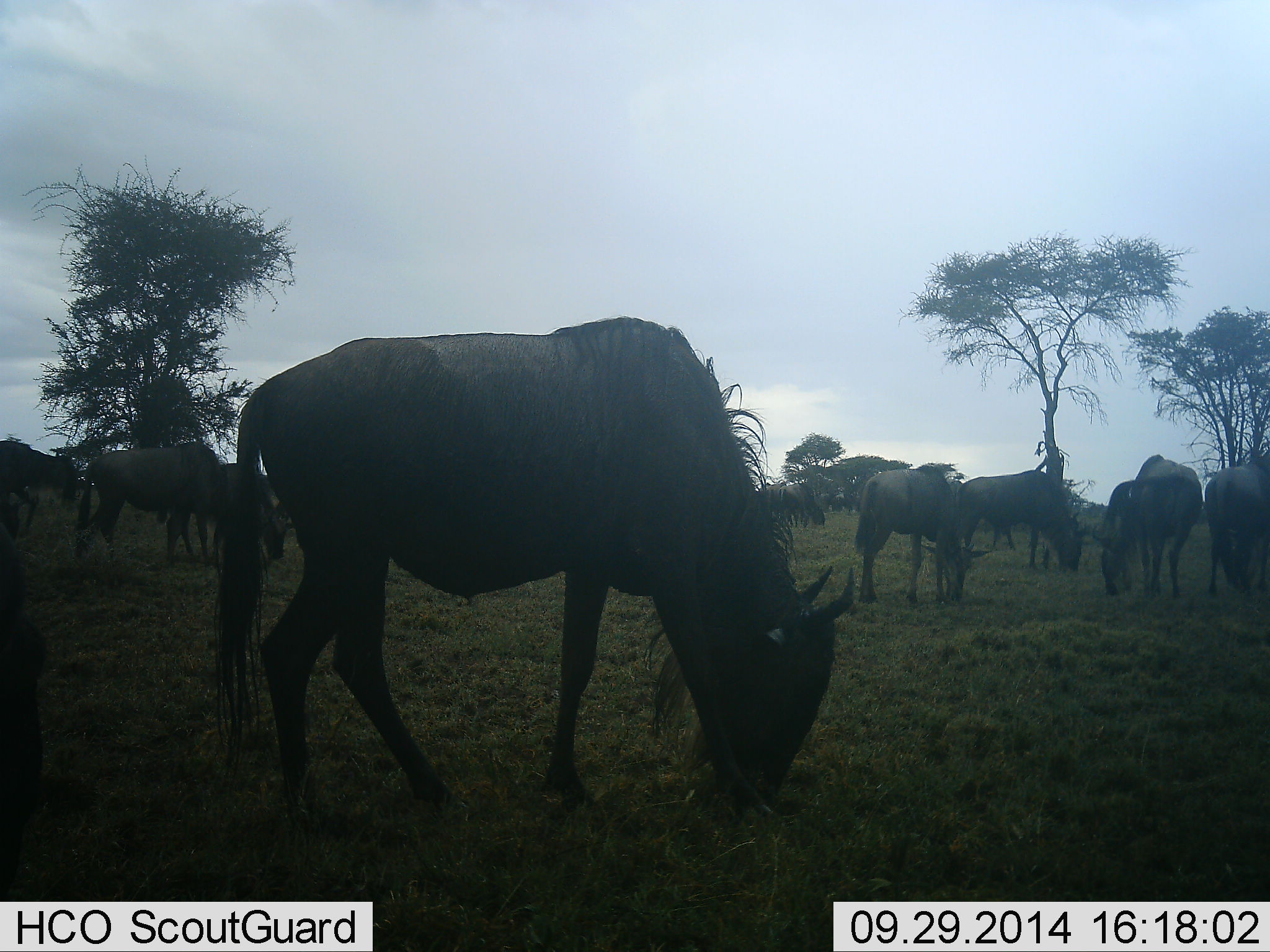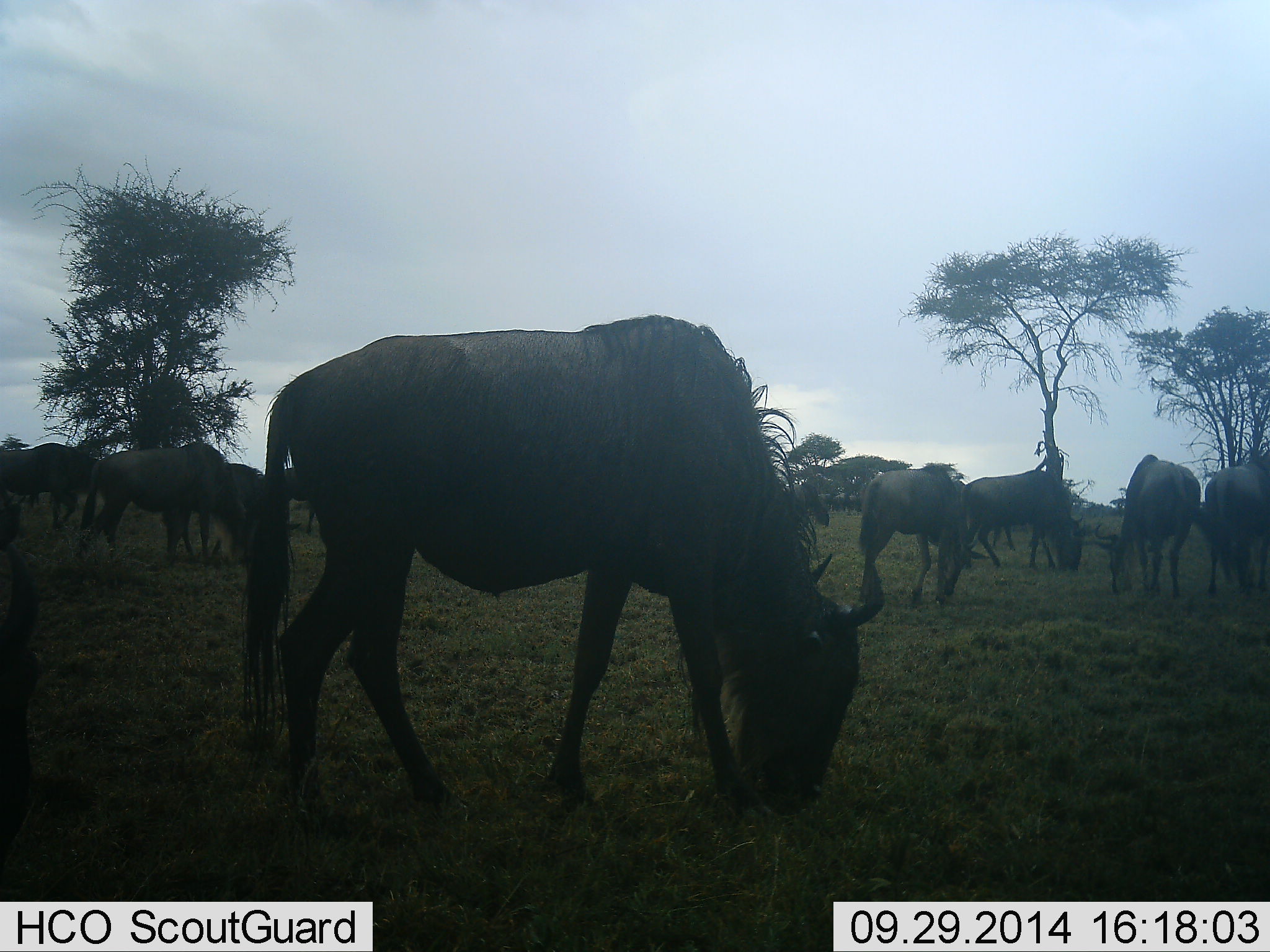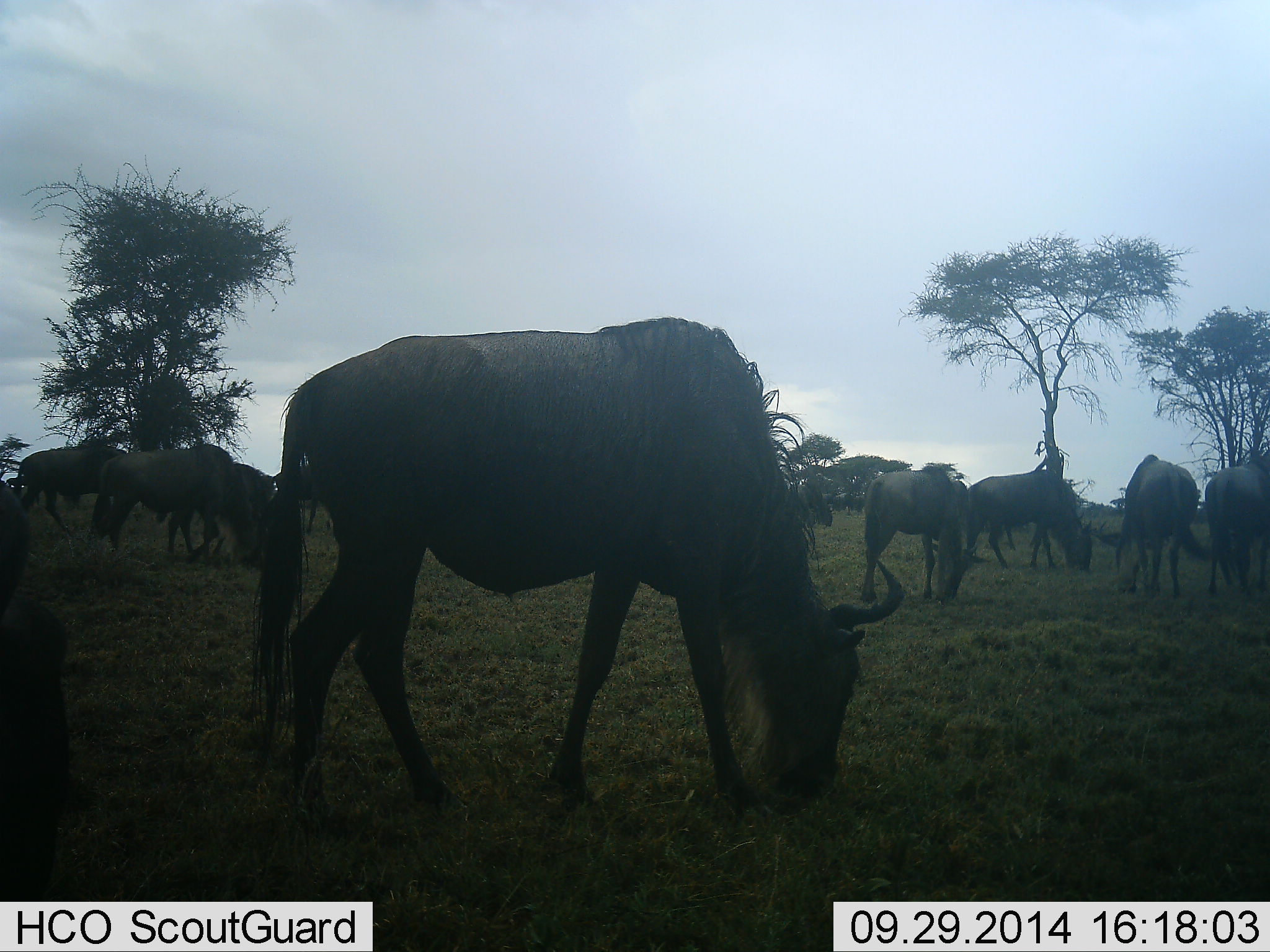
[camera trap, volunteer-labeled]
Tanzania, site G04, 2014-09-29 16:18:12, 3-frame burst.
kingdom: Animalia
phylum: Chordata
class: Mammalia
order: Artiodactyla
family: Bovidae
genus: Connochaetes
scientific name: Connochaetes taurinus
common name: blue wildebeest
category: wildebeest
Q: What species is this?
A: Wildebeest (blue wildebeest) (Connochaetes taurinus).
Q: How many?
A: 9.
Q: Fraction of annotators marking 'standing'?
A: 40%.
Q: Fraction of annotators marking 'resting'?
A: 10%.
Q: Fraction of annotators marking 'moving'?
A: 30%.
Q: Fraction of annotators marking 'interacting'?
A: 0%.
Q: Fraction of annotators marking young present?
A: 0%.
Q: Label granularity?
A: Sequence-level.